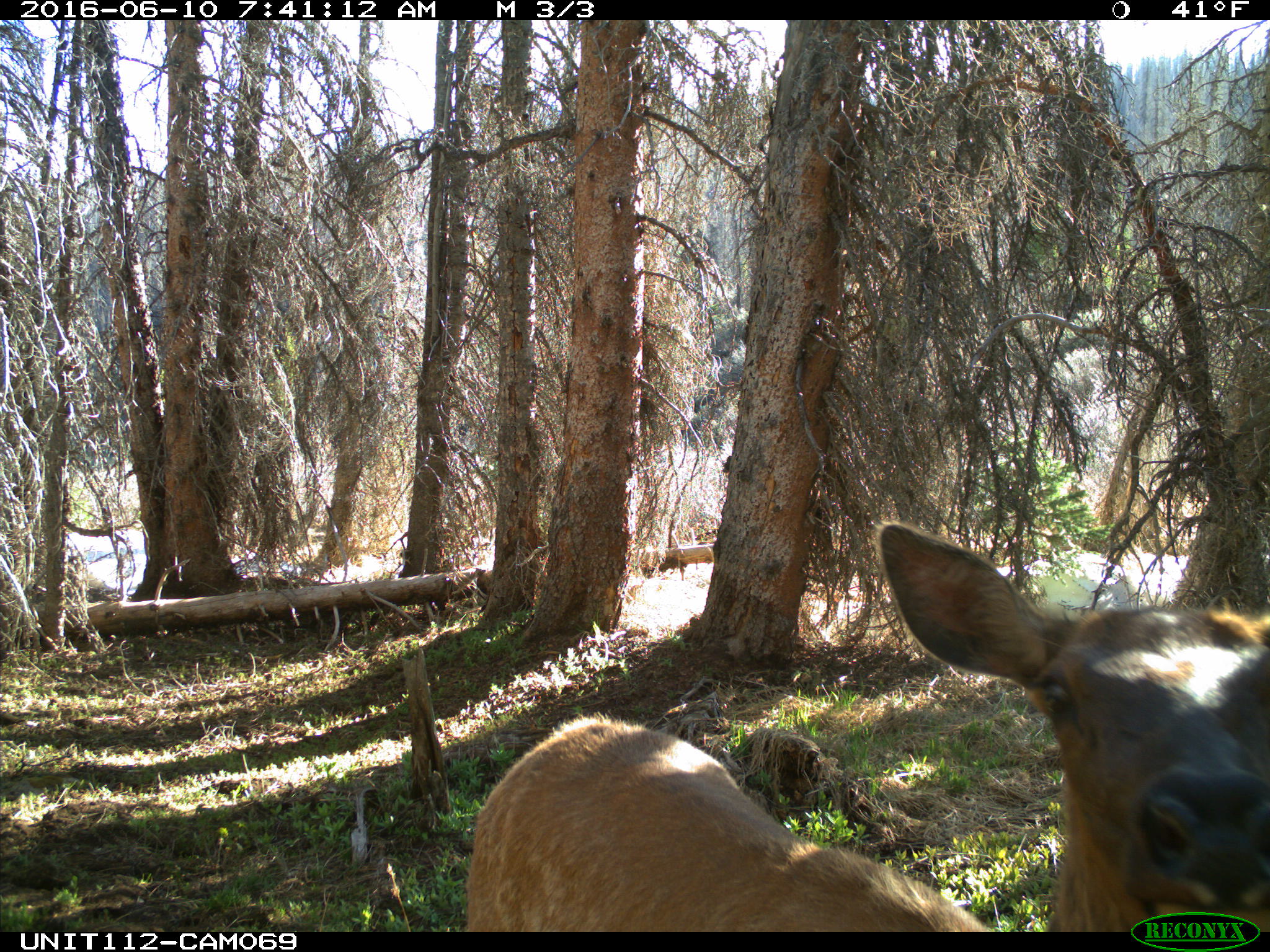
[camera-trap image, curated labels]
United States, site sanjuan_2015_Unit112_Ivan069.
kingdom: Animalia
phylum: Chordata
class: Mammalia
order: Artiodactyla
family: Cervidae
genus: Cervus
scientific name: Cervus elaphus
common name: red deer